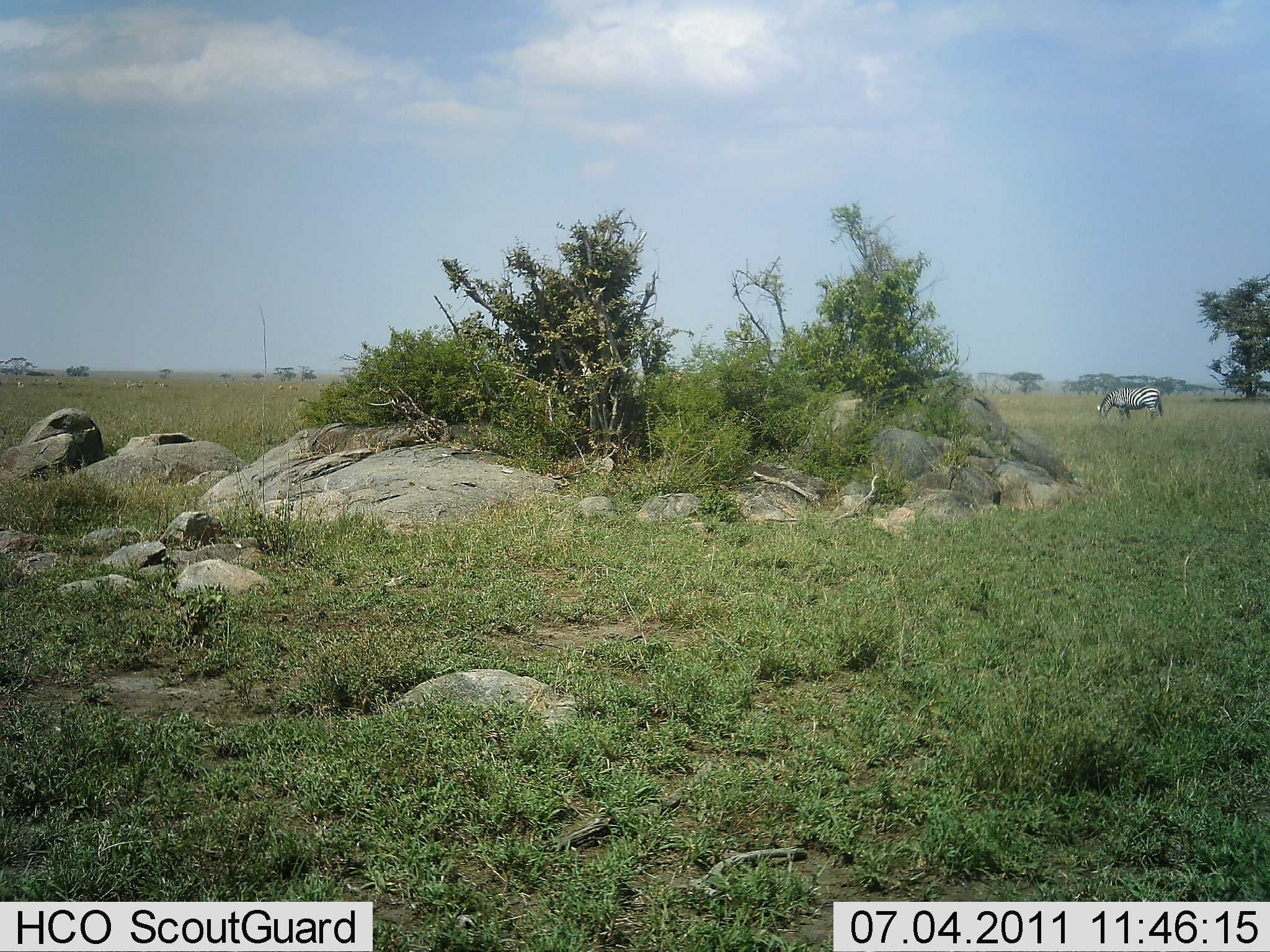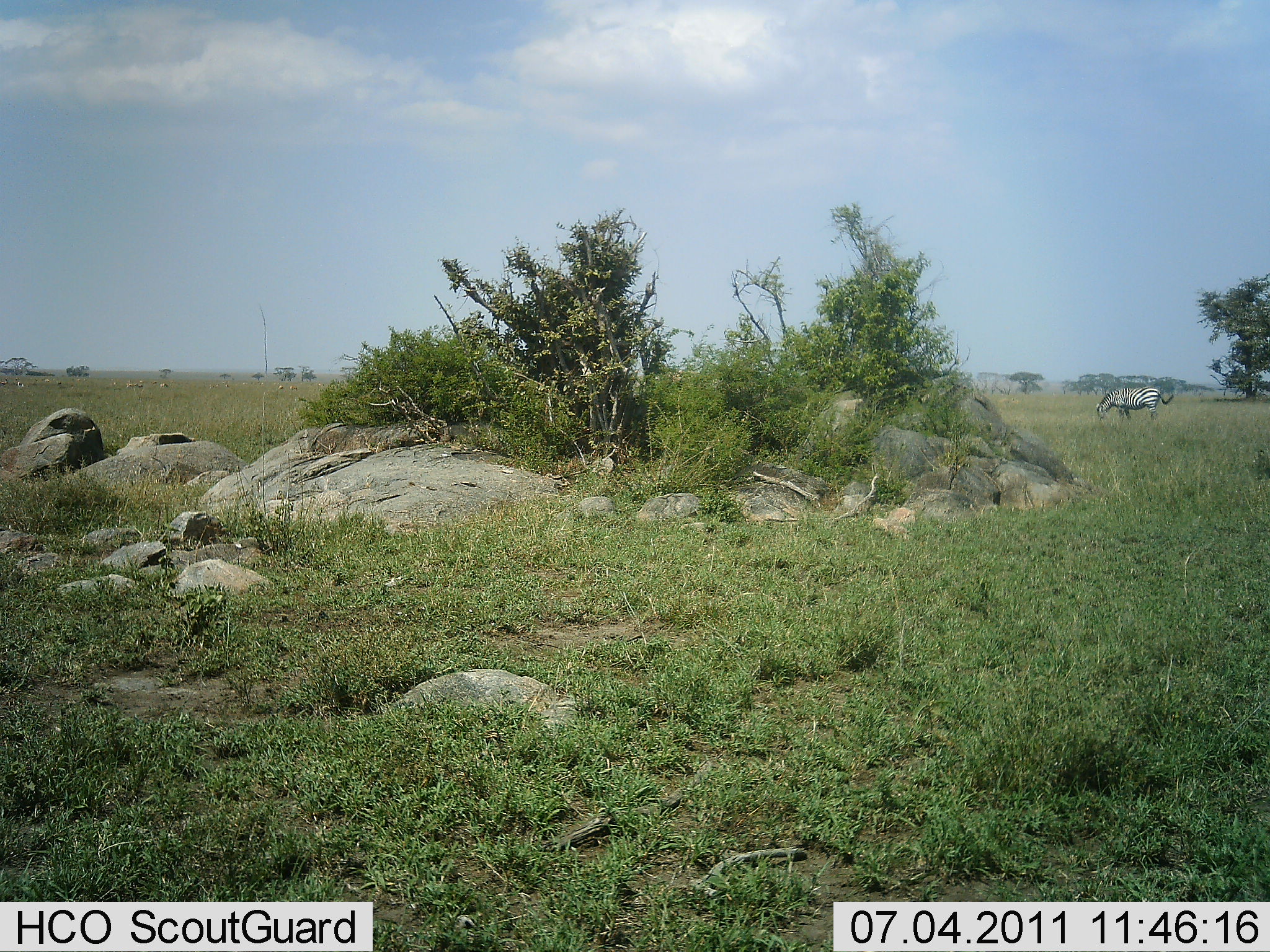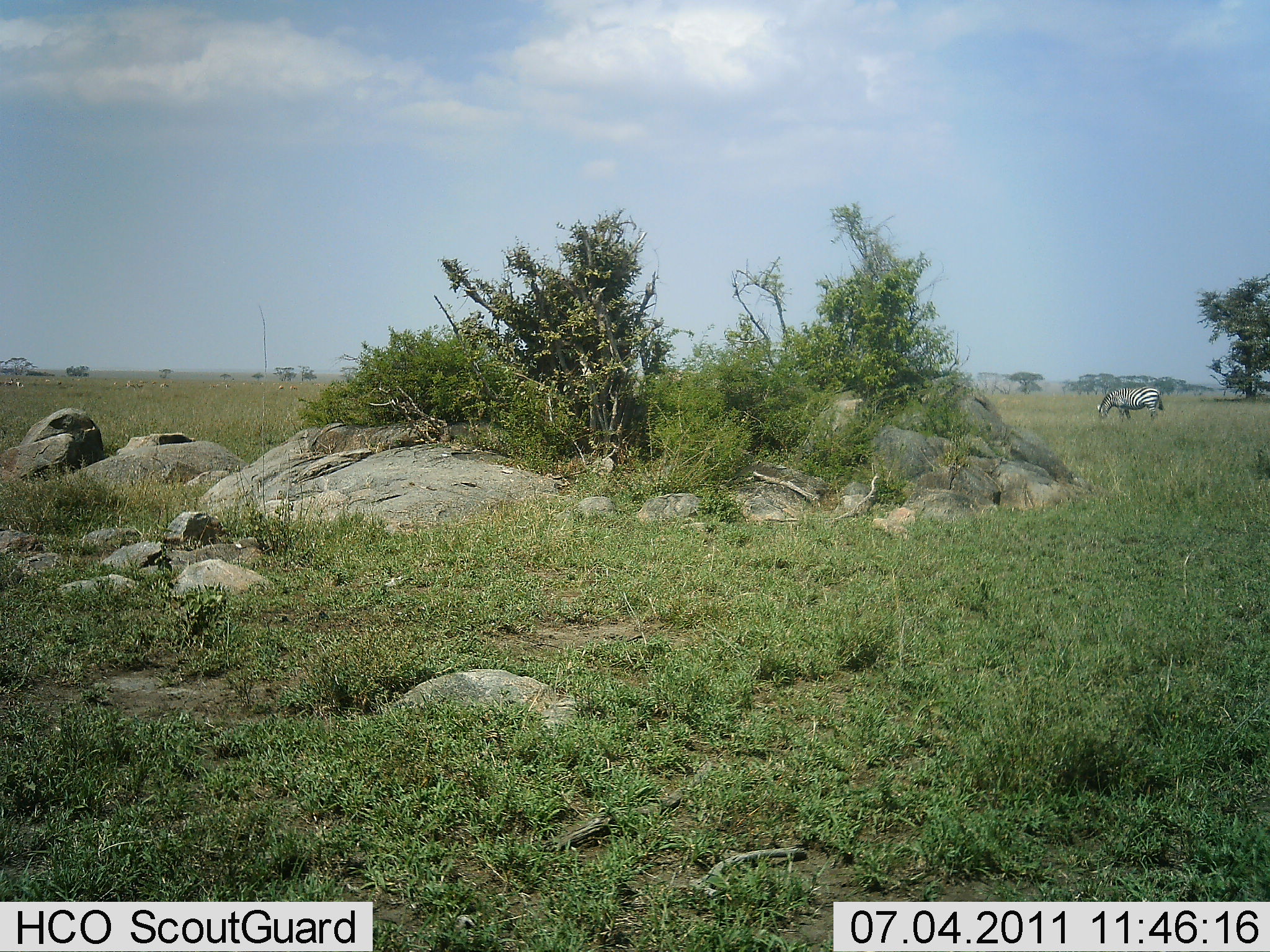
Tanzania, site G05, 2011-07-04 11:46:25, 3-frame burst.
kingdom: Animalia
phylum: Chordata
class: Mammalia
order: Perissodactyla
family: Equidae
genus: Equus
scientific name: Equus quagga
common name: plains zebra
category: zebra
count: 1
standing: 50%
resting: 0%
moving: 0%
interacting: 0%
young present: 0%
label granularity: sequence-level